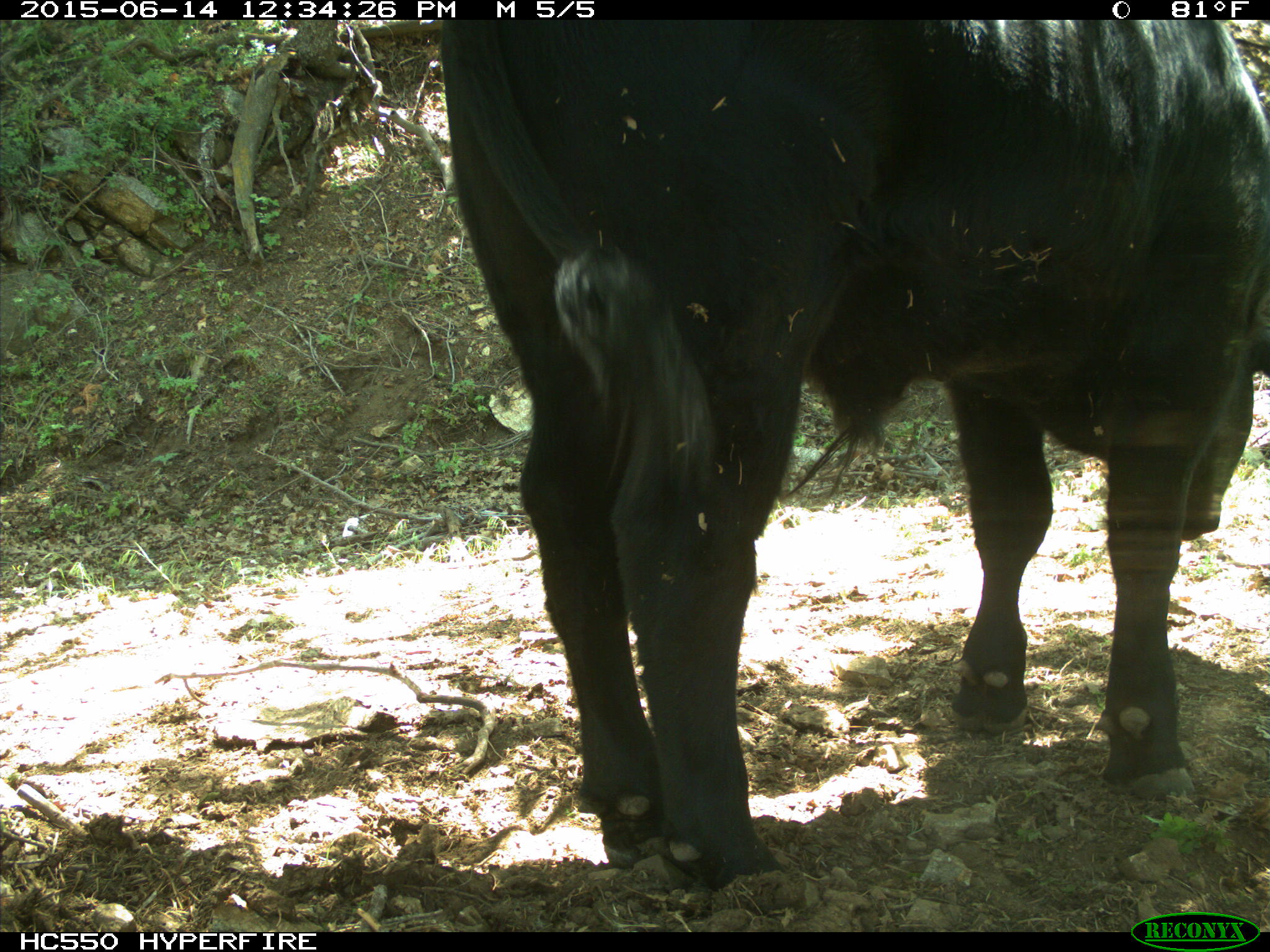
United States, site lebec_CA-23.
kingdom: Animalia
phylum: Chordata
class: Mammalia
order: Artiodactyla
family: Bovidae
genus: Bos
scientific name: Bos taurus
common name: domestic cow